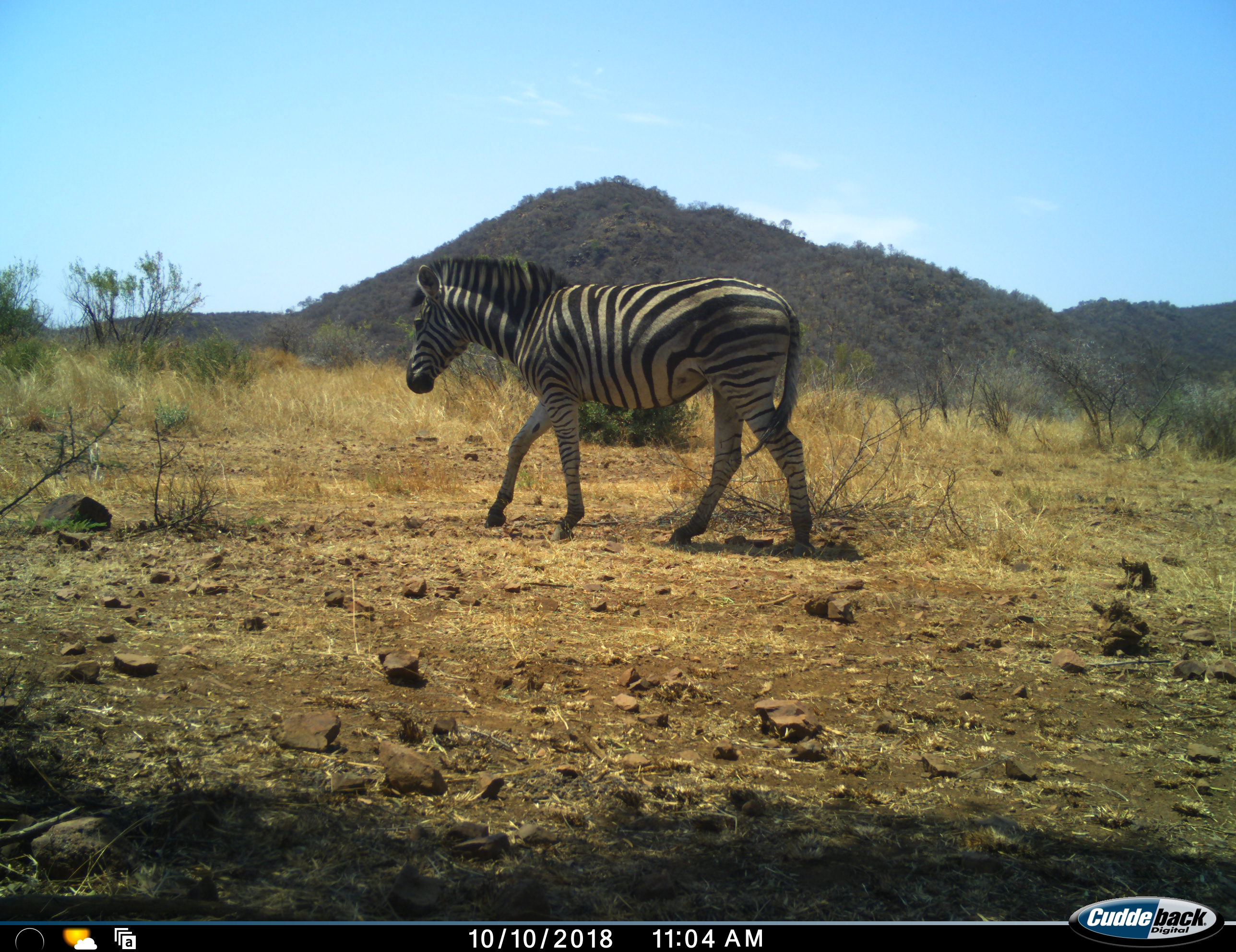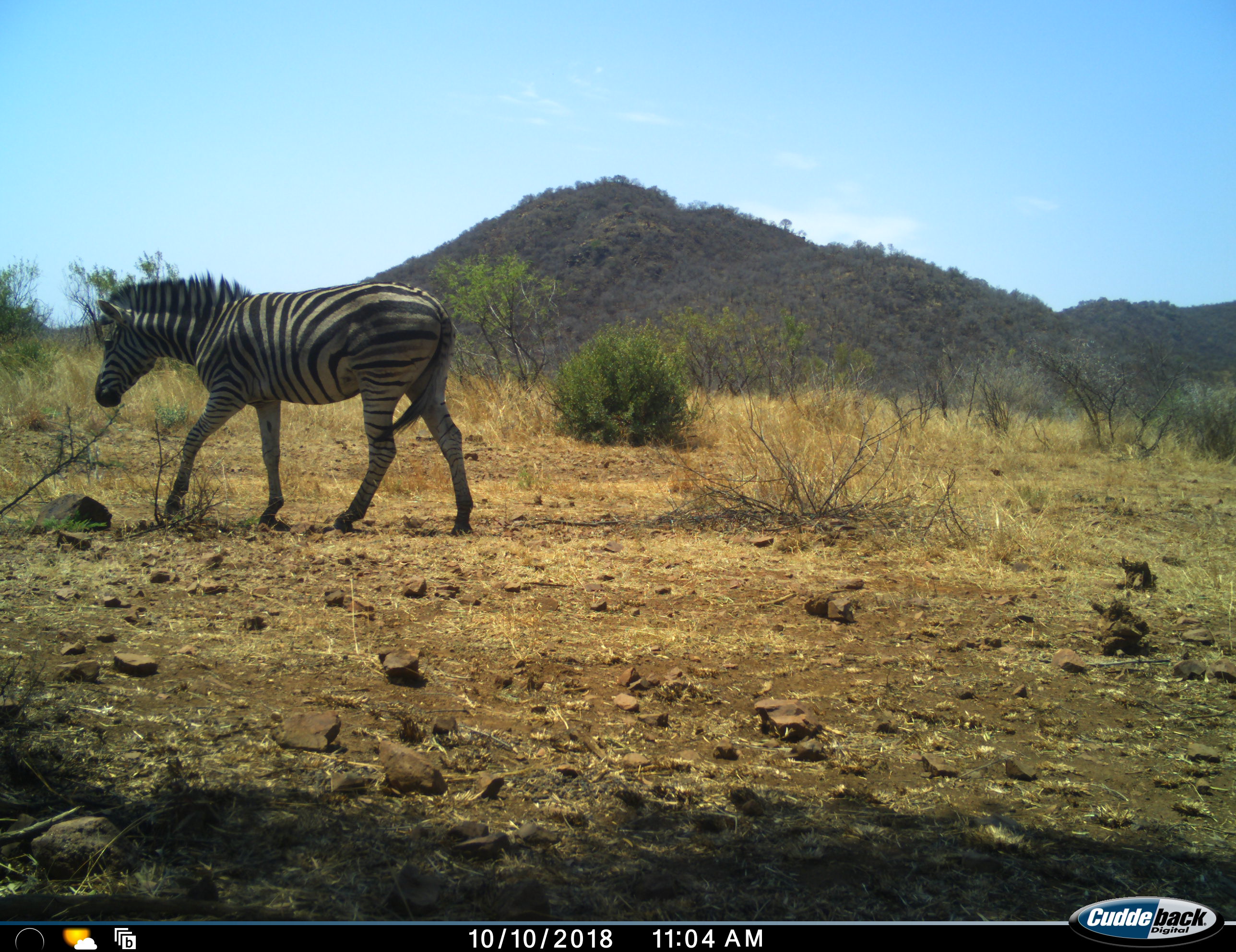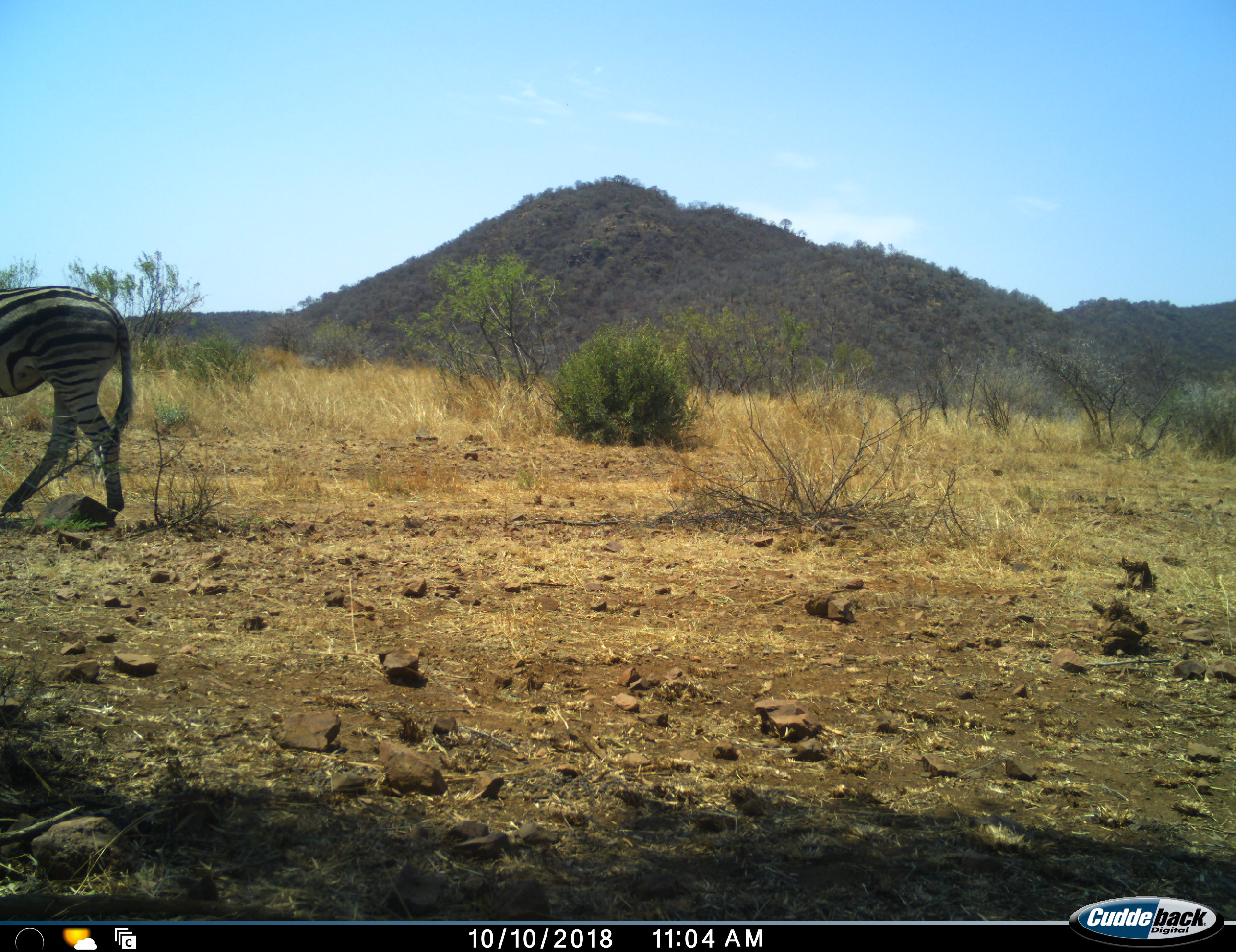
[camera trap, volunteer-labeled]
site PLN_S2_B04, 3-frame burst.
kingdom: Animalia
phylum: Chordata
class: Mammalia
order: Perissodactyla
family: Equidae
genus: Equus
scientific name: Equus quagga burchellii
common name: burchell's zebra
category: zebraburchells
Zebraburchells (burchell's zebra) (Equus quagga burchellii), count 1. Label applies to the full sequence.